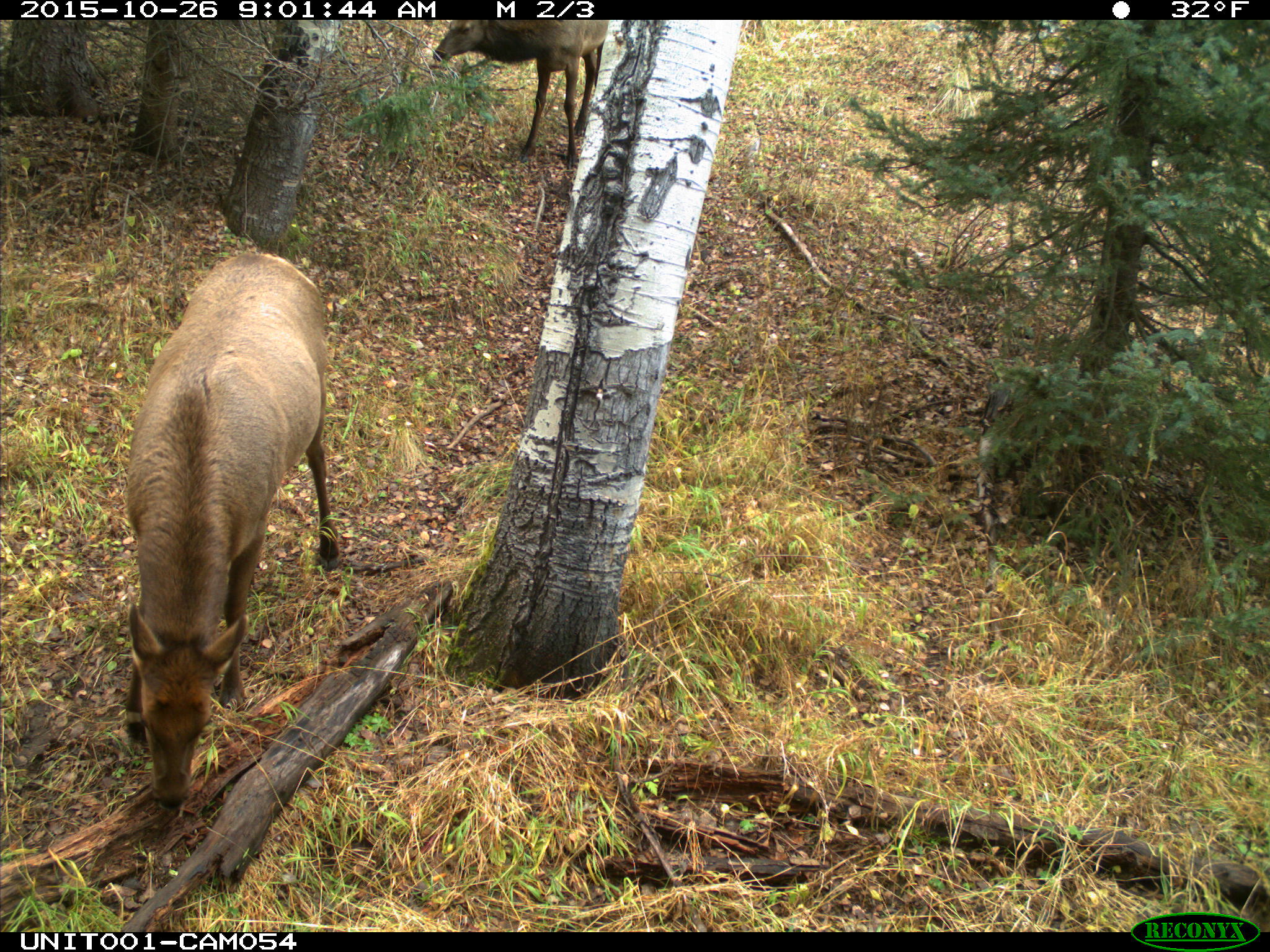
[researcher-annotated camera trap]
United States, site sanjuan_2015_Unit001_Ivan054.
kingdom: Animalia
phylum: Chordata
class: Mammalia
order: Artiodactyla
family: Cervidae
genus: Cervus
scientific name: Cervus elaphus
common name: red deer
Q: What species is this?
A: Cervus elaphus (red deer).